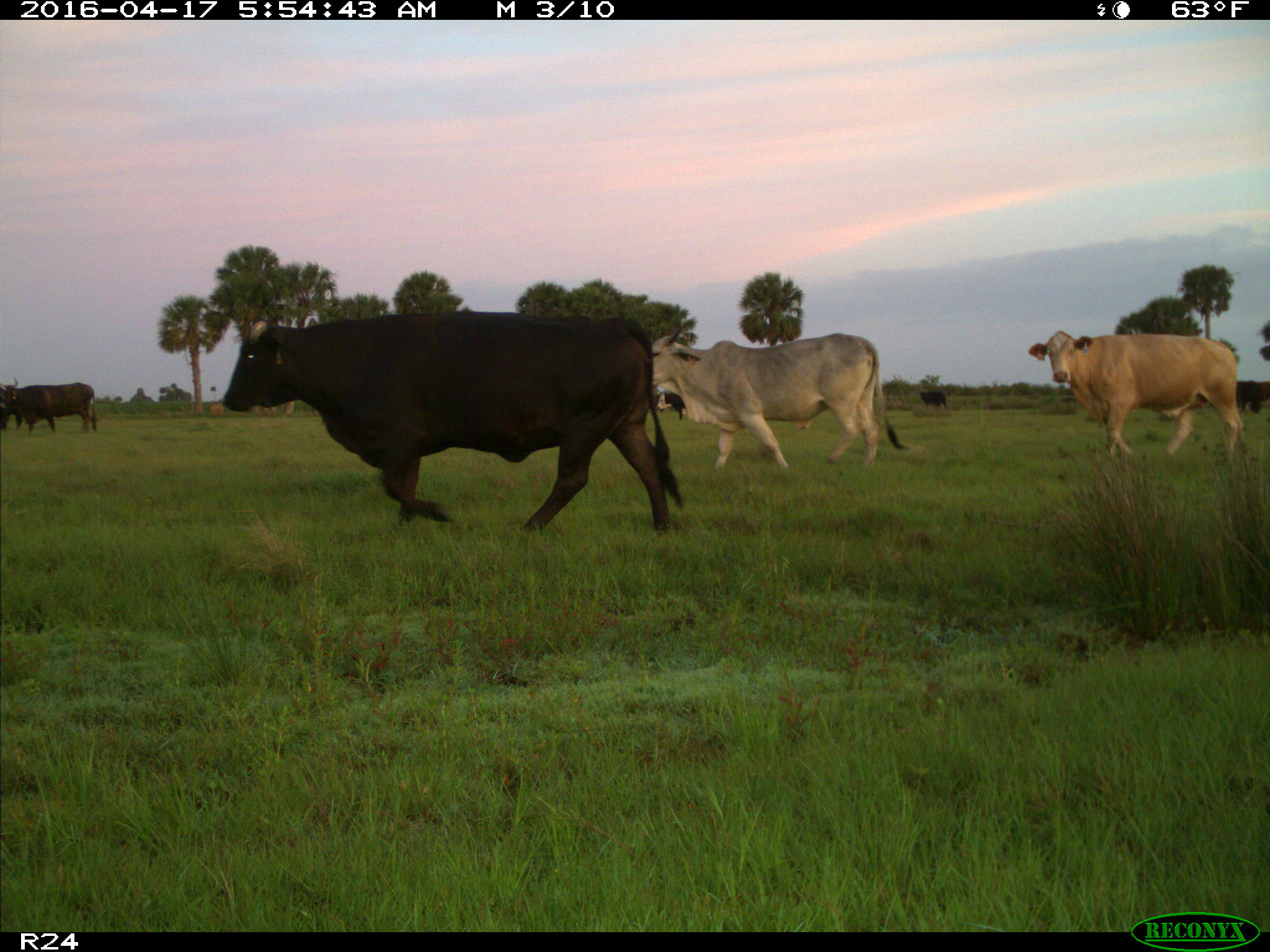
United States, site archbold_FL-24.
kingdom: Animalia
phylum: Chordata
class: Mammalia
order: Artiodactyla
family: Bovidae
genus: Bos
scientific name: Bos taurus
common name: domestic cow